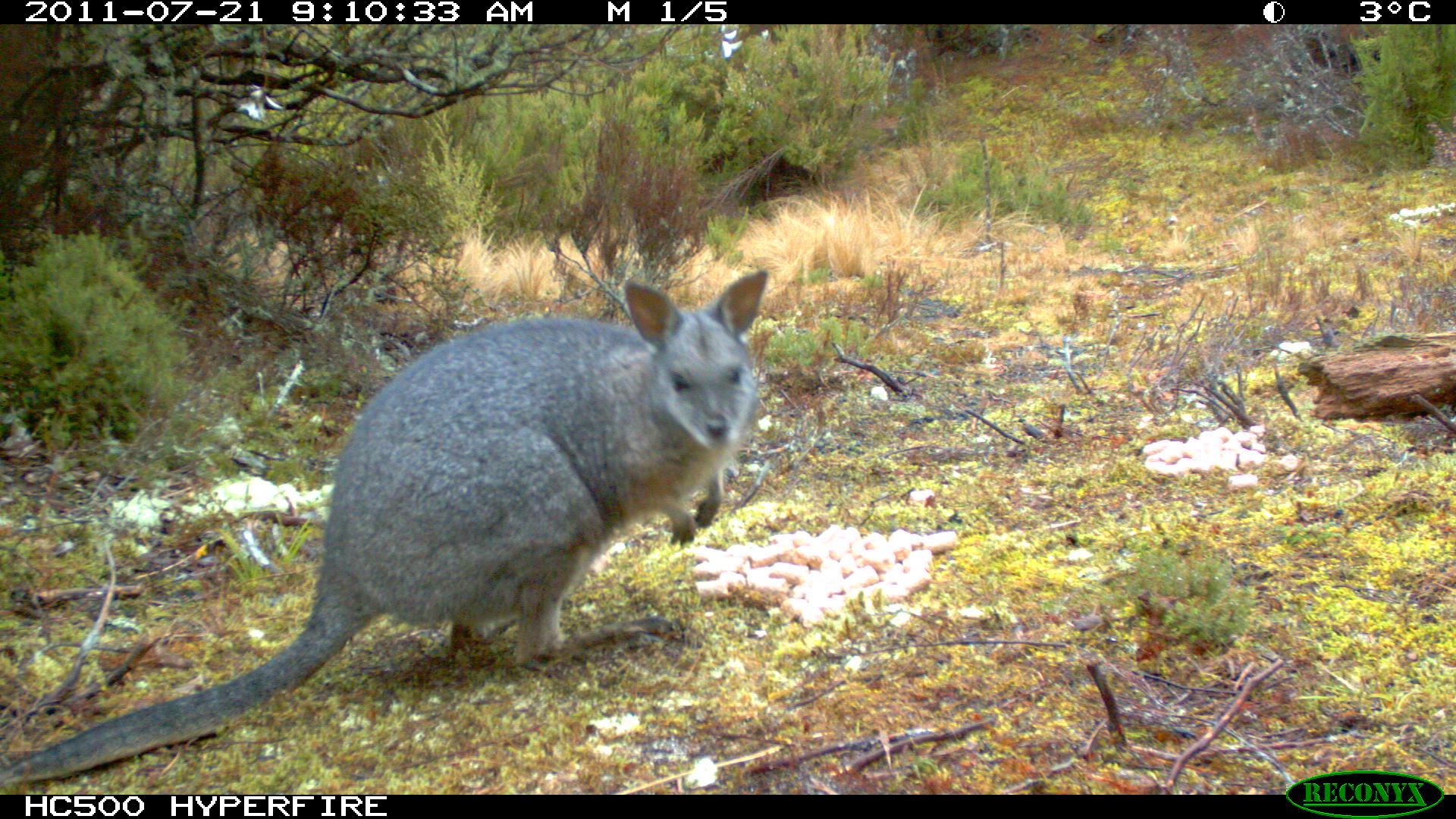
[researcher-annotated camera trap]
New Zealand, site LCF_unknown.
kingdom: Animalia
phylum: Chordata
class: Mammalia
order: Diprotodontia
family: Macropodidae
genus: Notamacropus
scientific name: Notamacropus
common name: wallaby